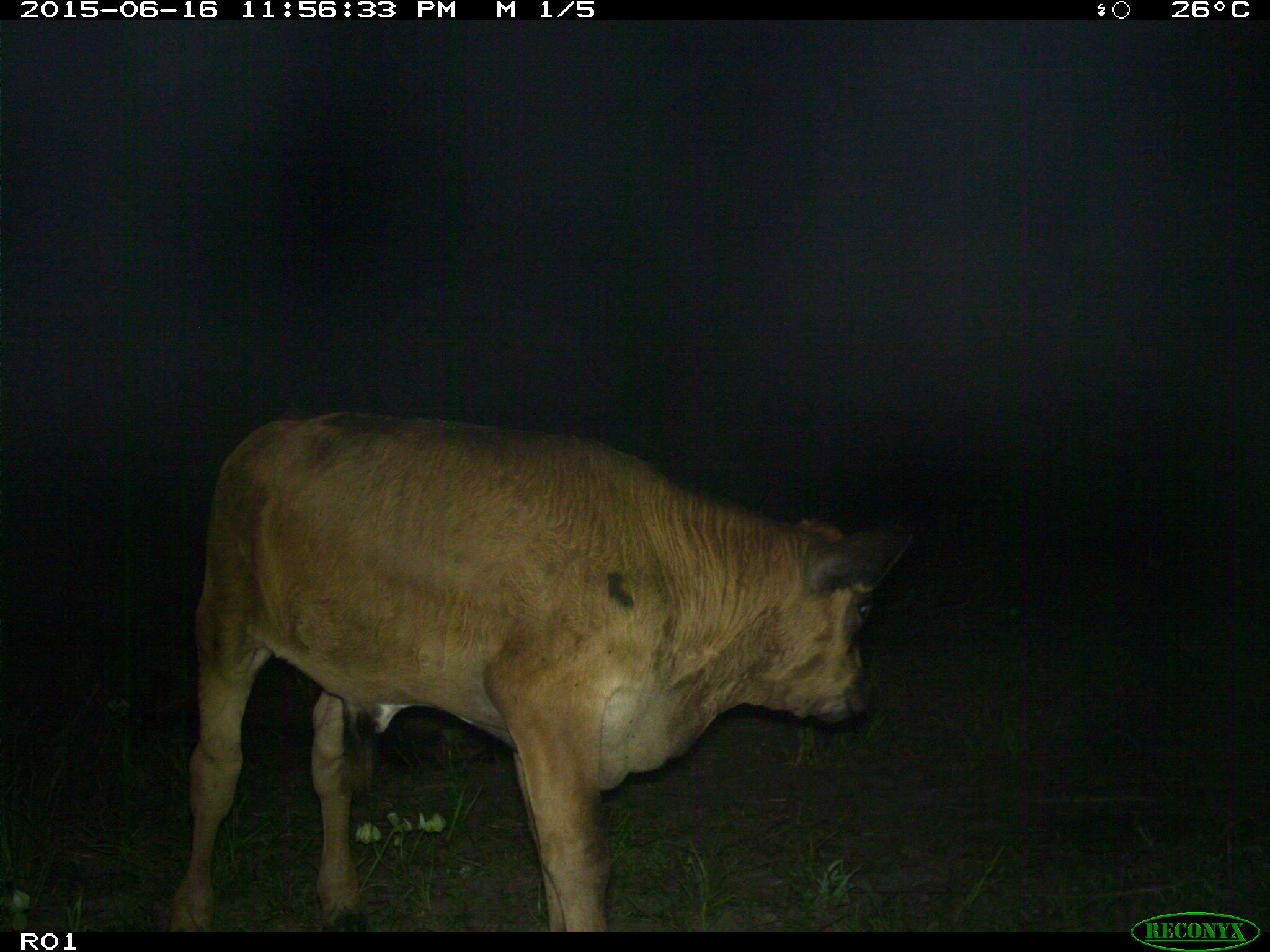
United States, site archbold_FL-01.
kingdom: Animalia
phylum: Chordata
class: Mammalia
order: Artiodactyla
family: Bovidae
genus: Bos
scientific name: Bos taurus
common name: domestic cow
Bos taurus (domestic cow).